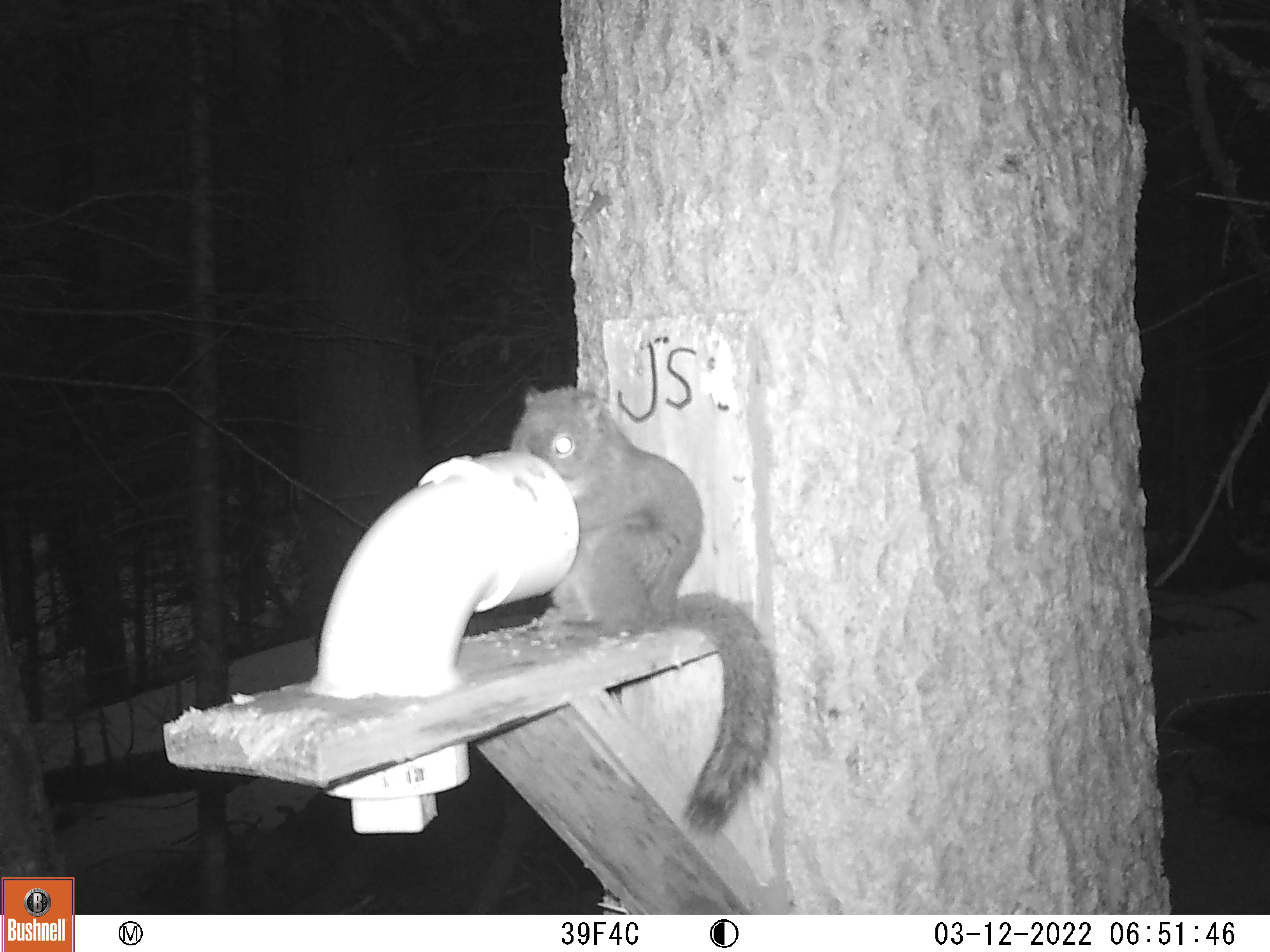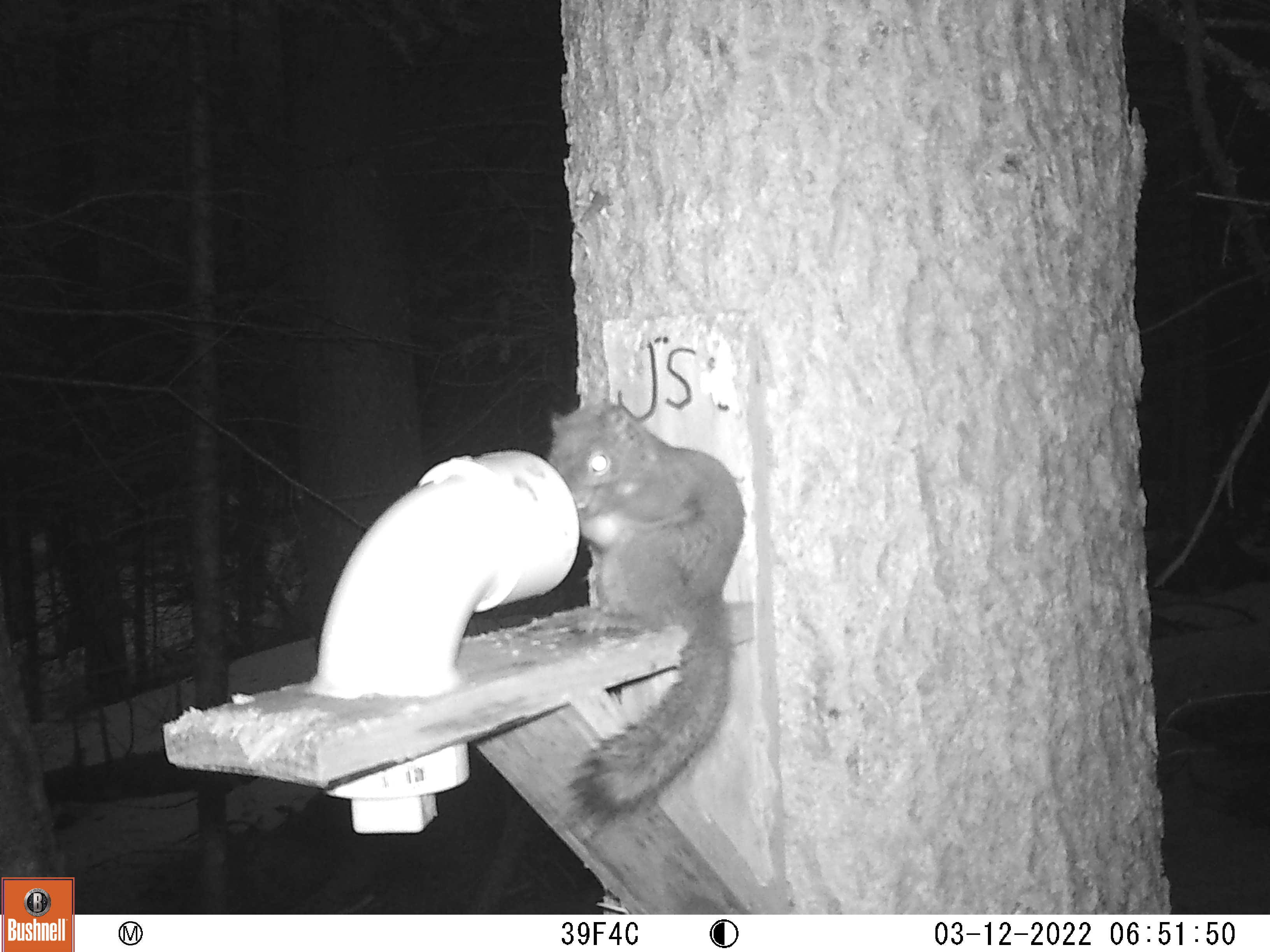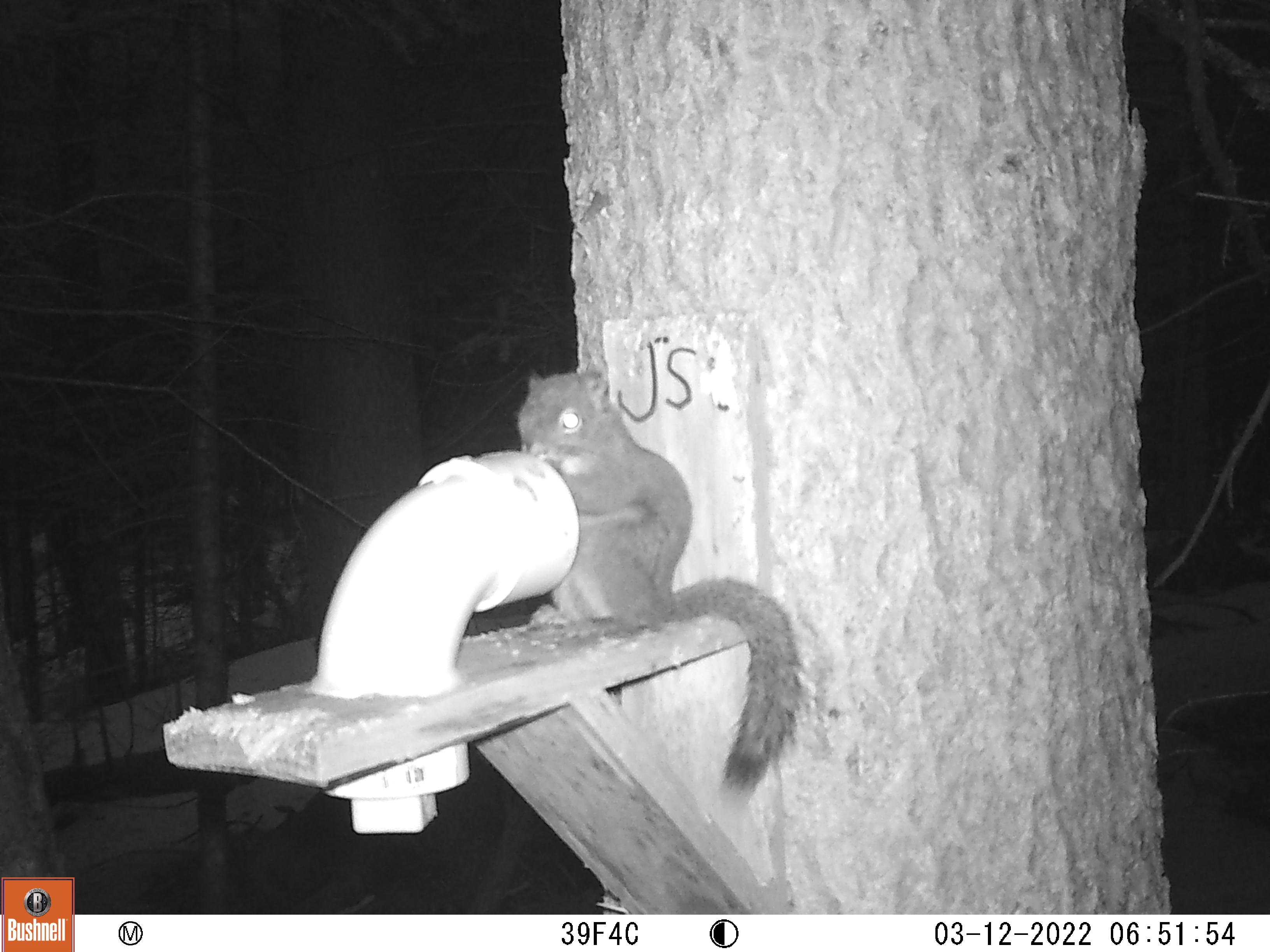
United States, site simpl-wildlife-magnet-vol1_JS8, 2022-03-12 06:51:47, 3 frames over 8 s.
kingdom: Animalia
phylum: Chordata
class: Mammalia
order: Rodentia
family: Sciuridae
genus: Tamiasciurus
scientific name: Tamiasciurus hudsonicus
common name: red squirrel